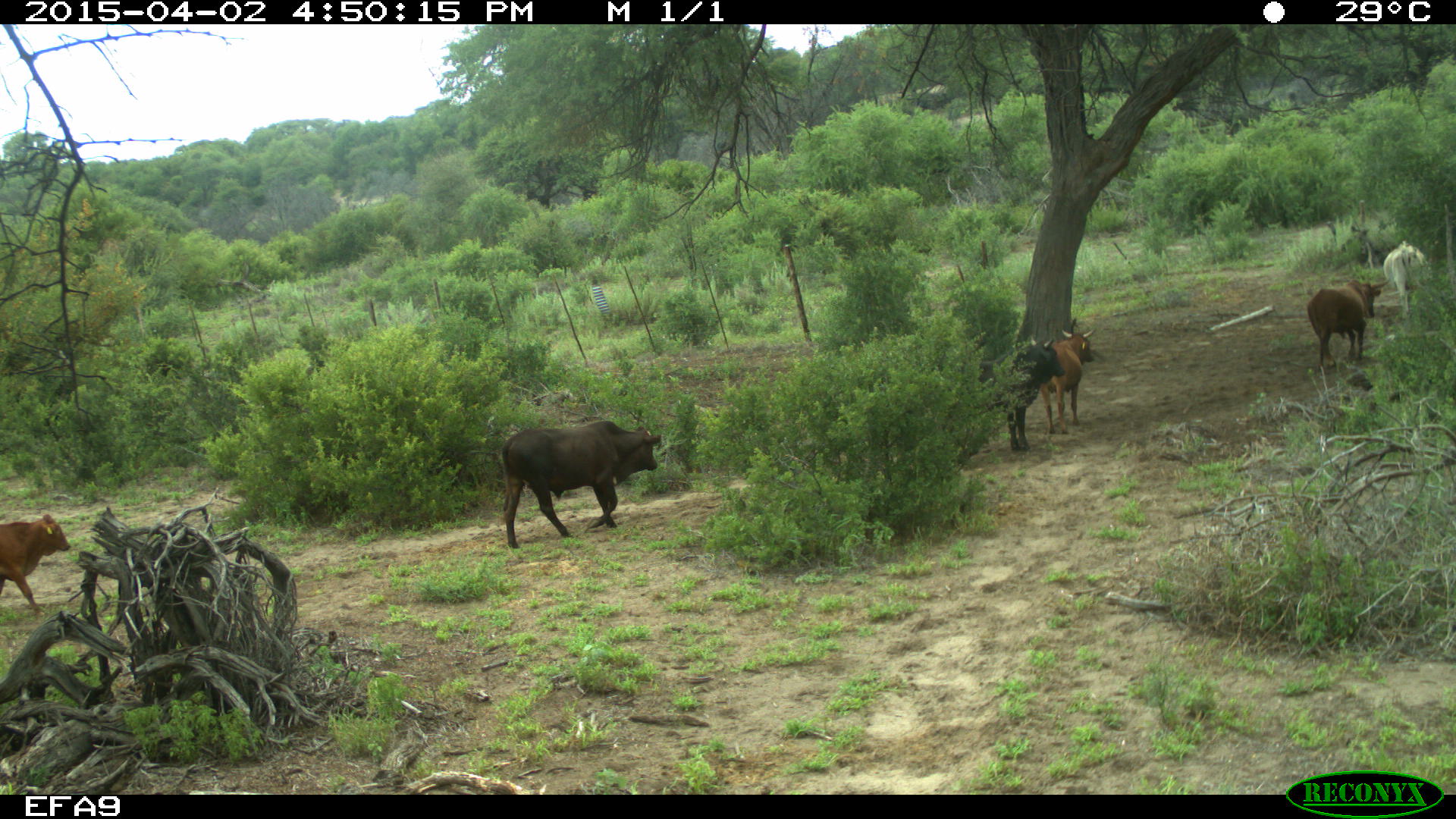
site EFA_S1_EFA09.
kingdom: Animalia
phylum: Chordata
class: Mammalia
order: Artiodactyla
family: Bovidae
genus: Bos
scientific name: Bos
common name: cattle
Cattle (Bos), count 6. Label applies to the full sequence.